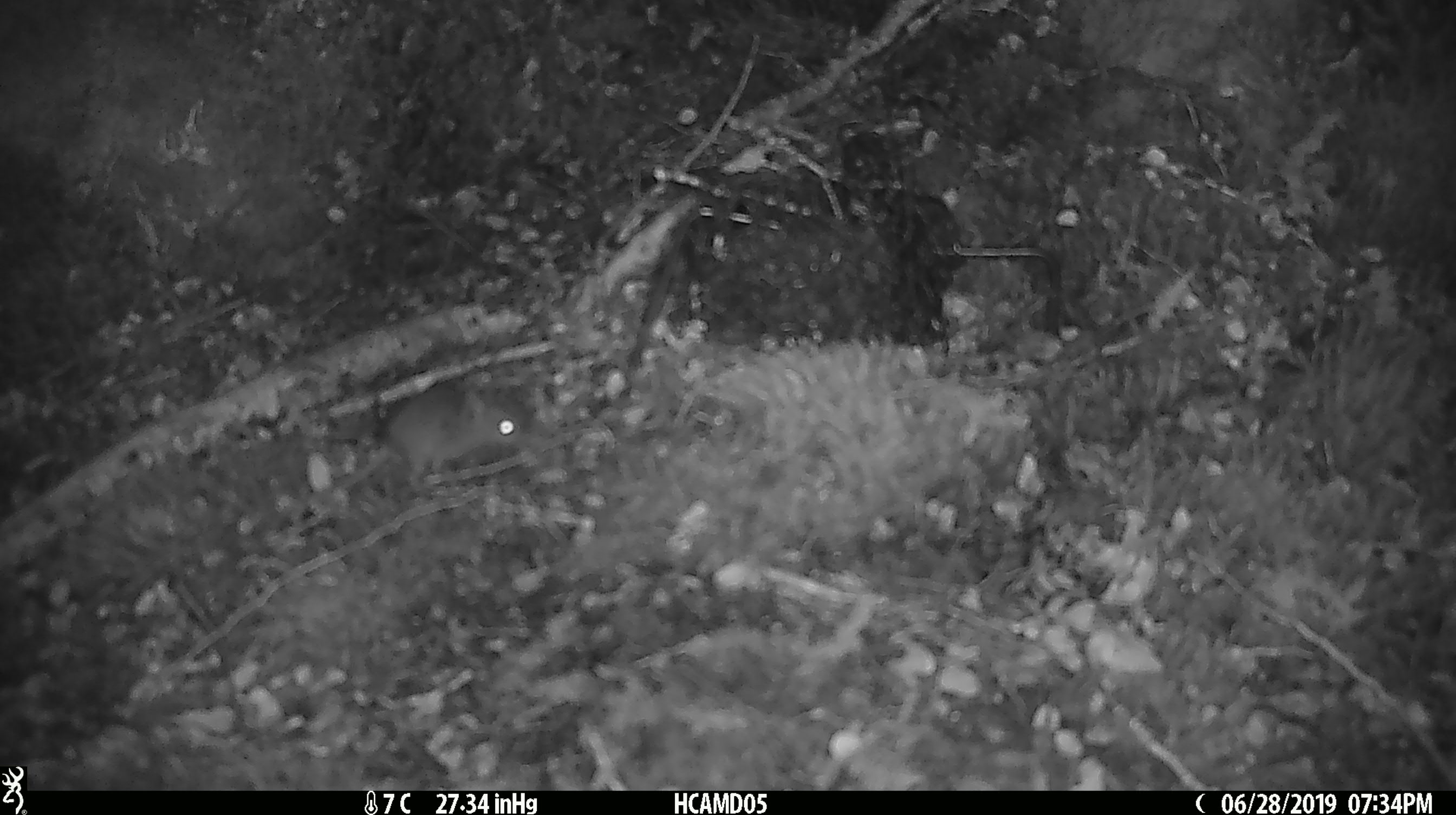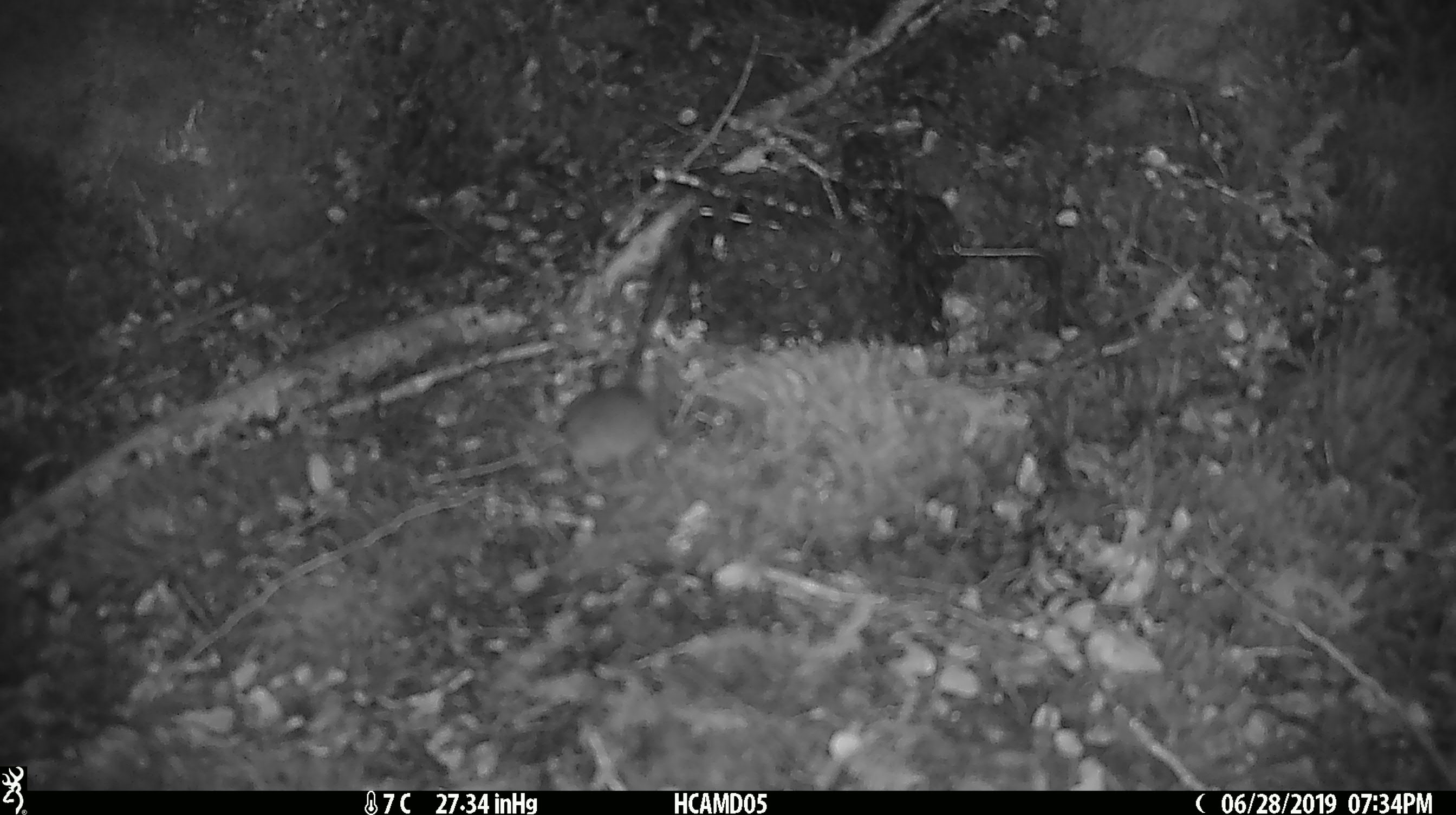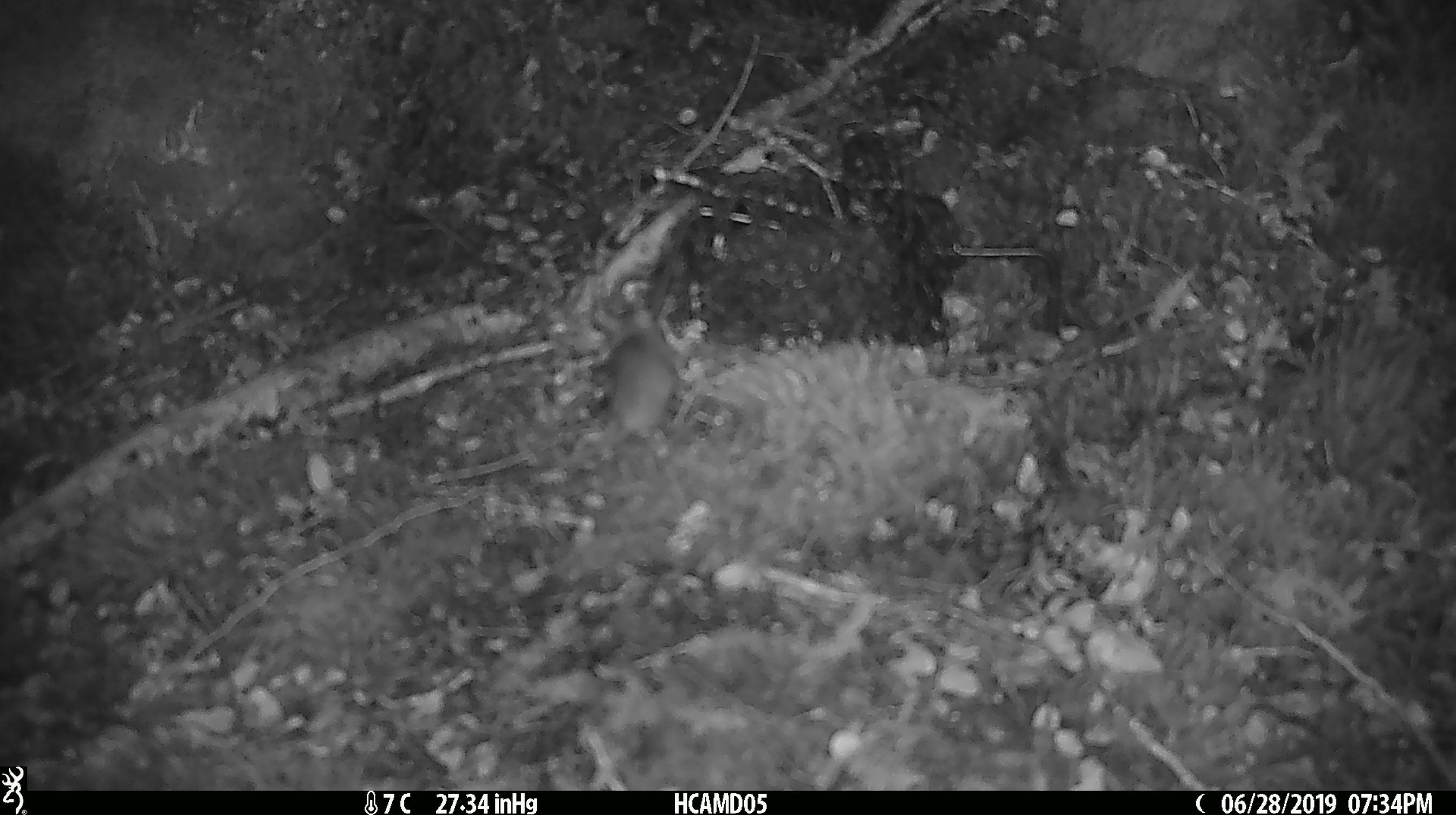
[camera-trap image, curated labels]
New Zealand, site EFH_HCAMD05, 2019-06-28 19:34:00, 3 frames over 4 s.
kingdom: Animalia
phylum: Chordata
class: Mammalia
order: Rodentia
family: Muridae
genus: Mus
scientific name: Mus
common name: mouse